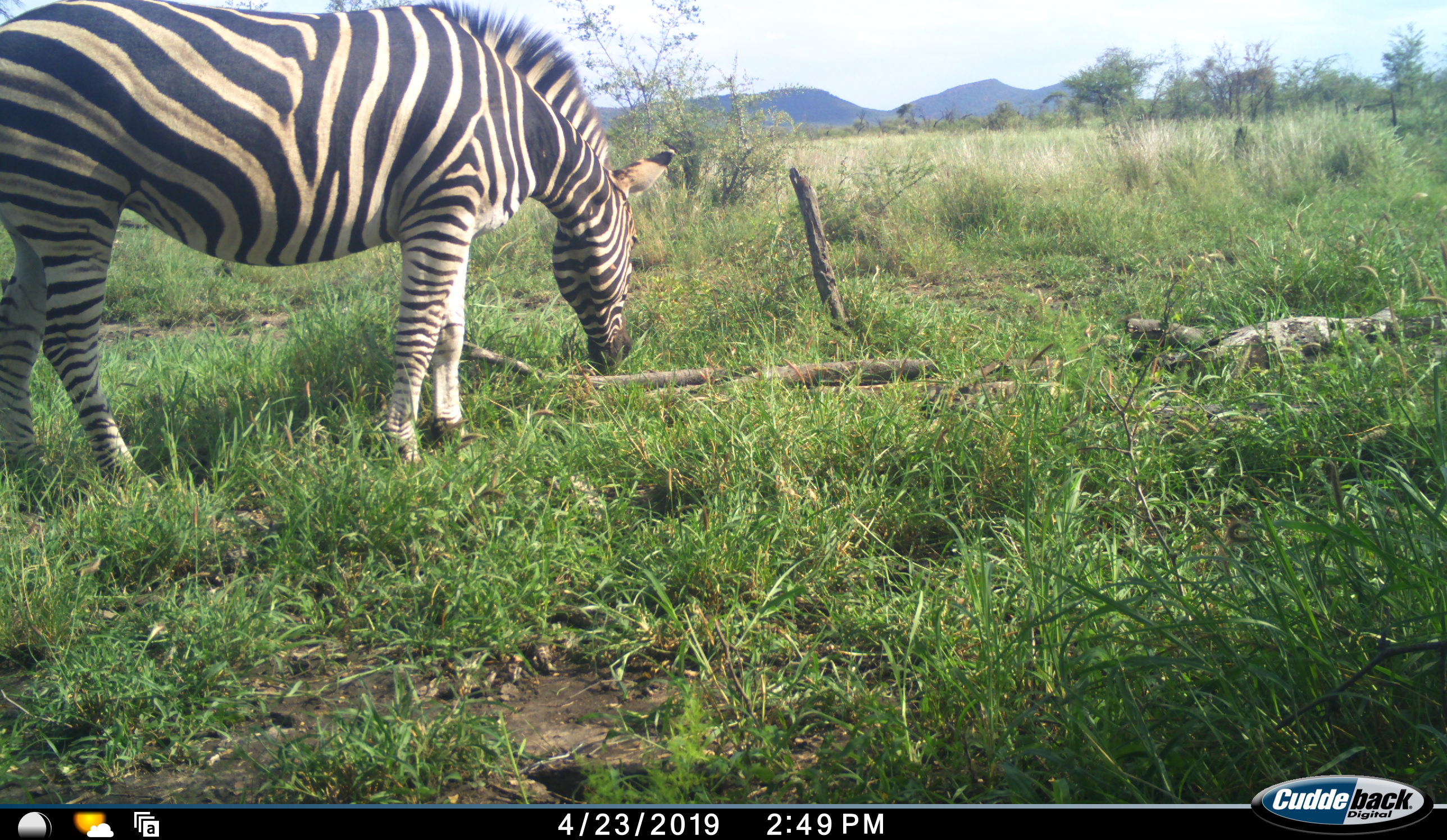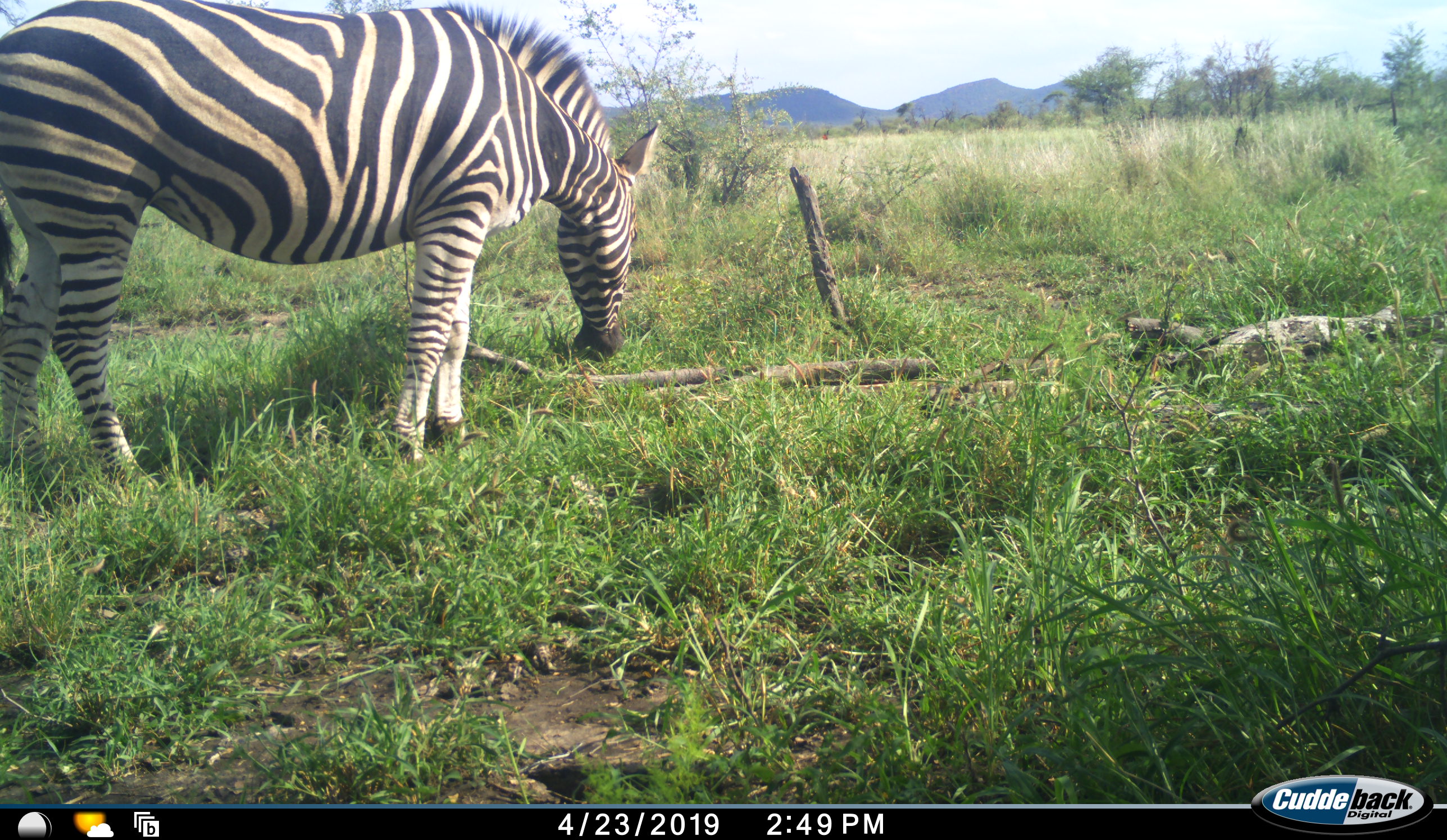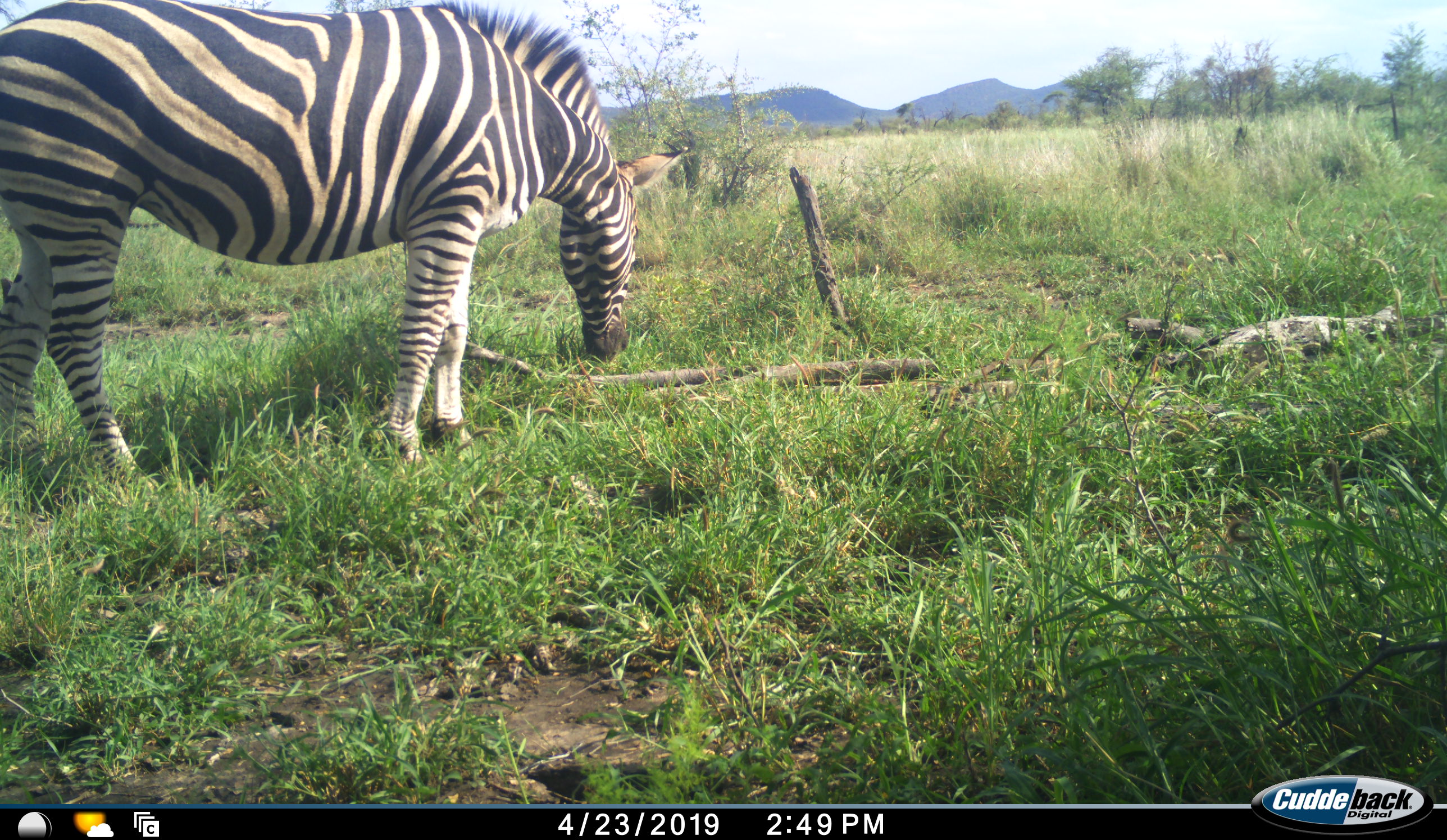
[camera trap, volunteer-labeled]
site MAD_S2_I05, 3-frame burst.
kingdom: Animalia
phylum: Chordata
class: Mammalia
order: Perissodactyla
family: Equidae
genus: Equus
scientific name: Equus quagga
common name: plains zebra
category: zebraplains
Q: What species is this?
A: Zebraplains (plains zebra) (Equus quagga).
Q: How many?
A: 1.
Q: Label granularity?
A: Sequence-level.